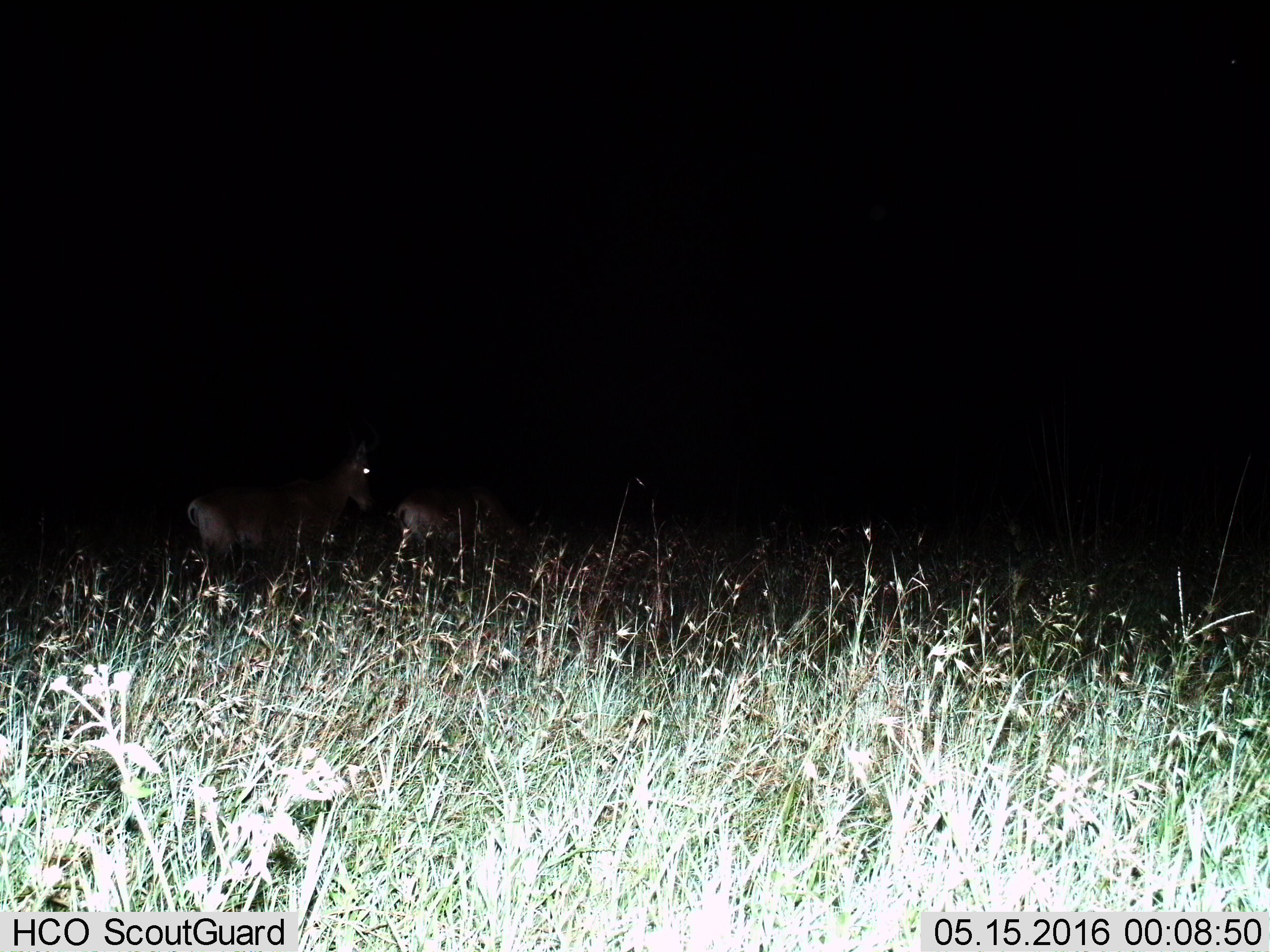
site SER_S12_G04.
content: unidentified animal